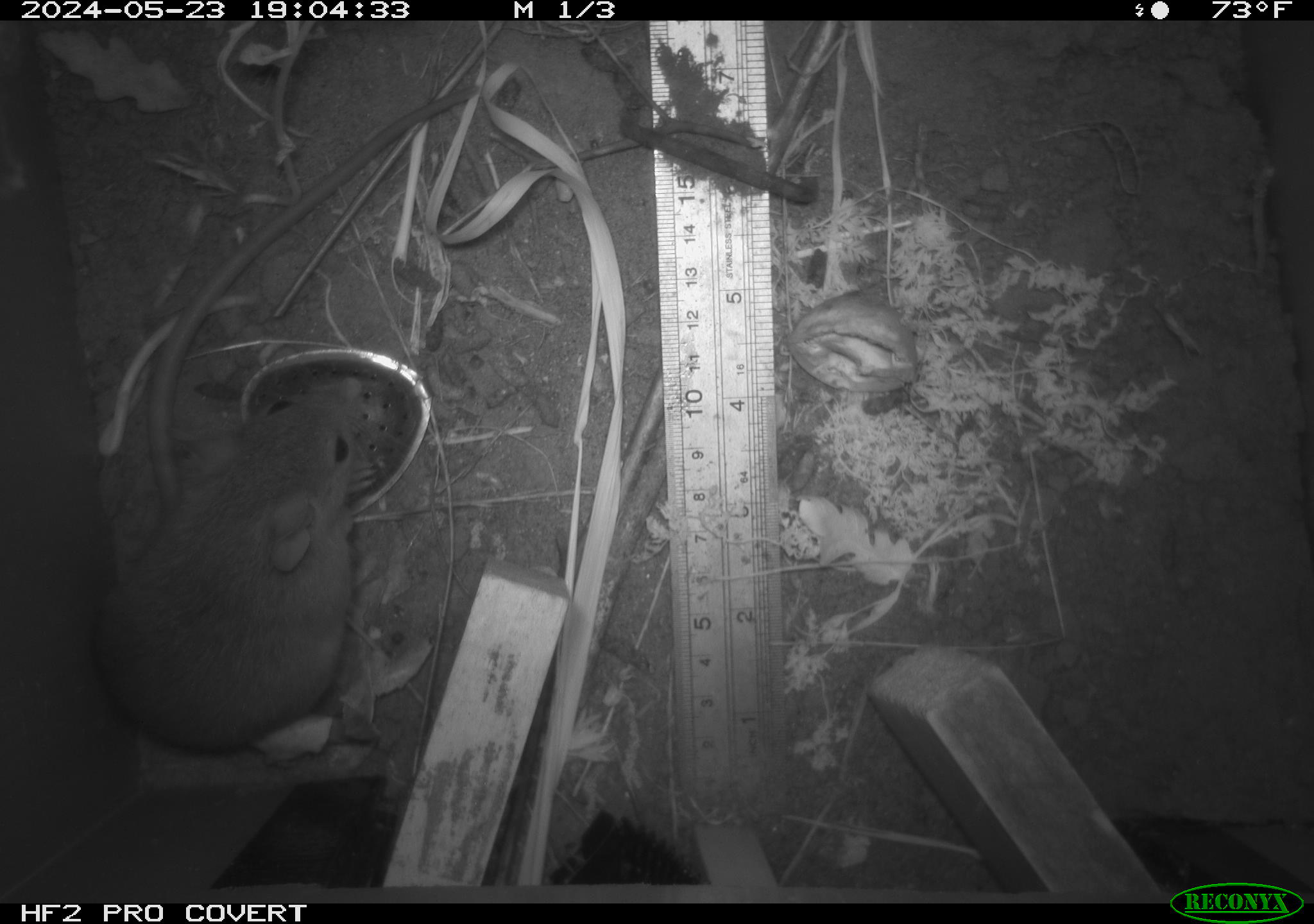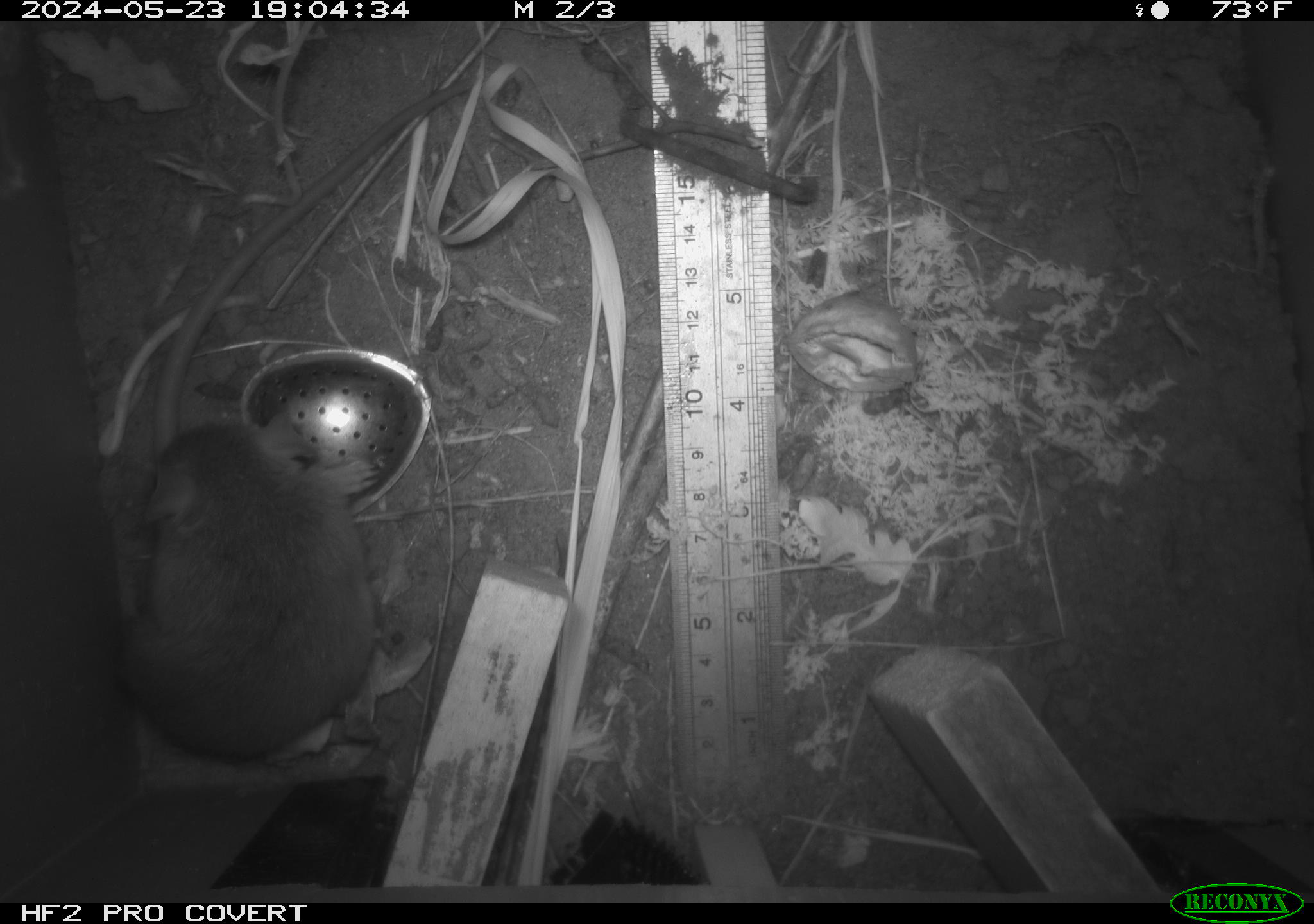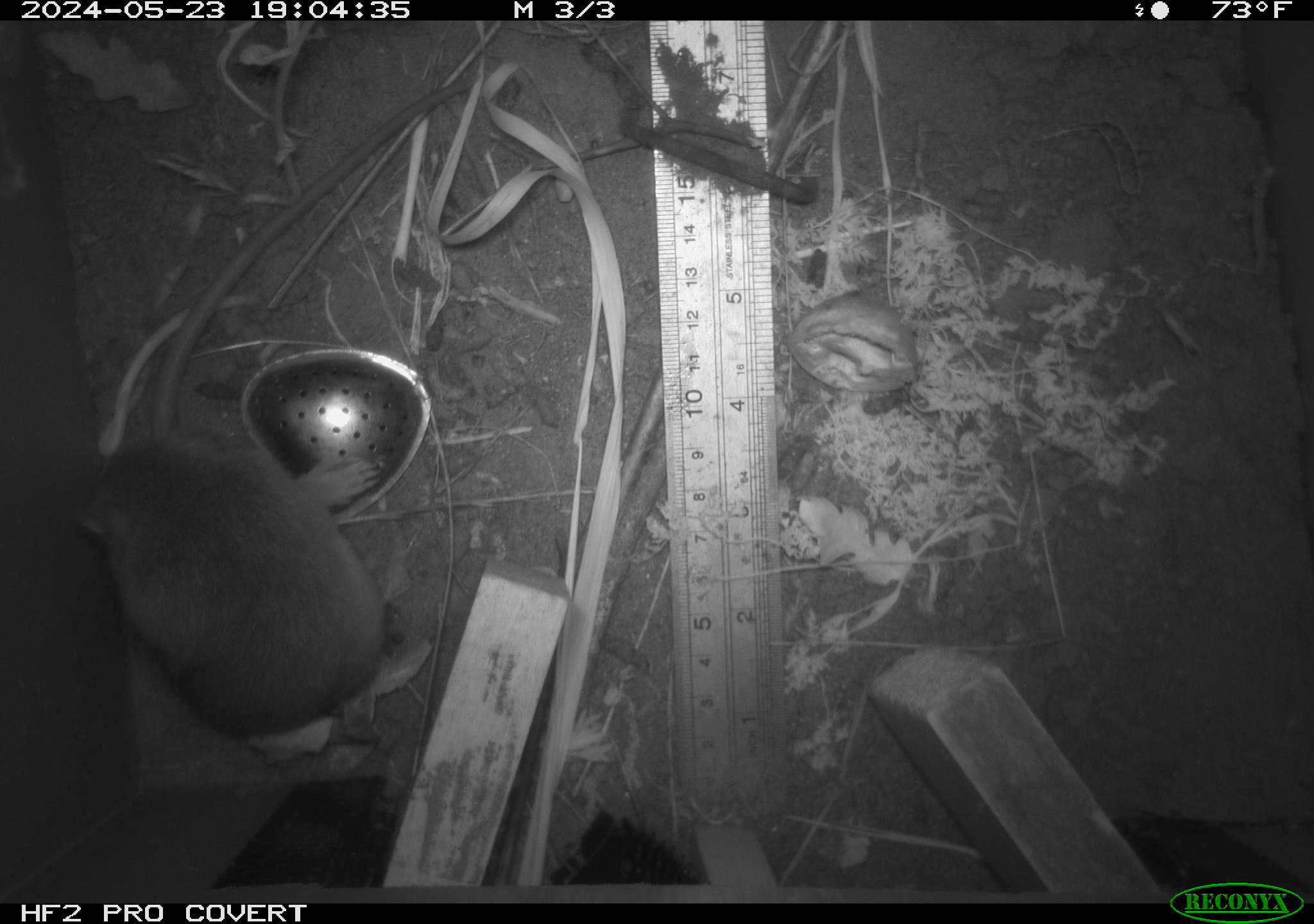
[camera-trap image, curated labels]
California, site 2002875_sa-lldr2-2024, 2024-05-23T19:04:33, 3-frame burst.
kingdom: Animalia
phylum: Chordata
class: Mammalia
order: Rodentia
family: Muridae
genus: Rattus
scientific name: Rattus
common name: rat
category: rattus species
Rattus species (rat) (Rattus).